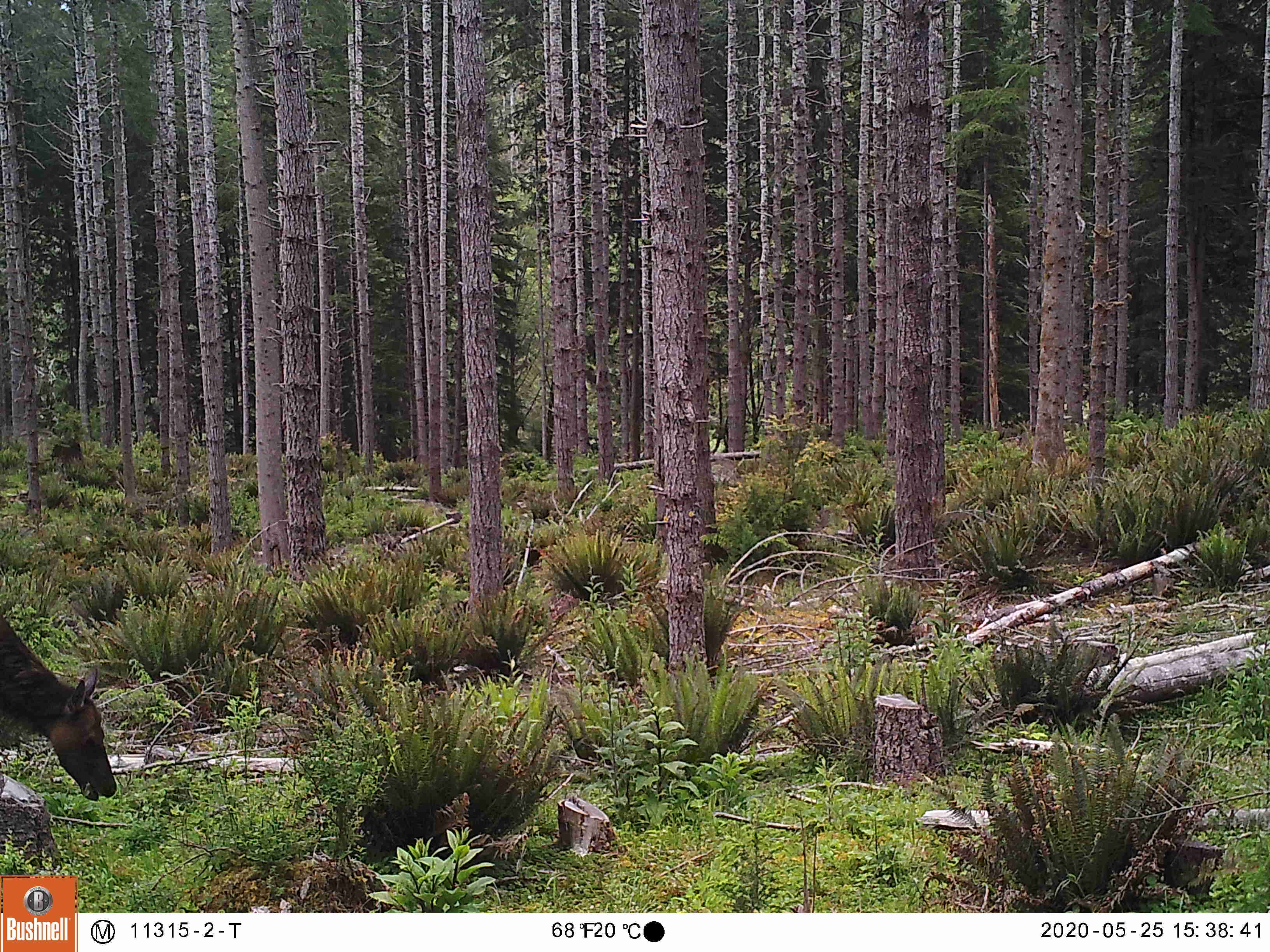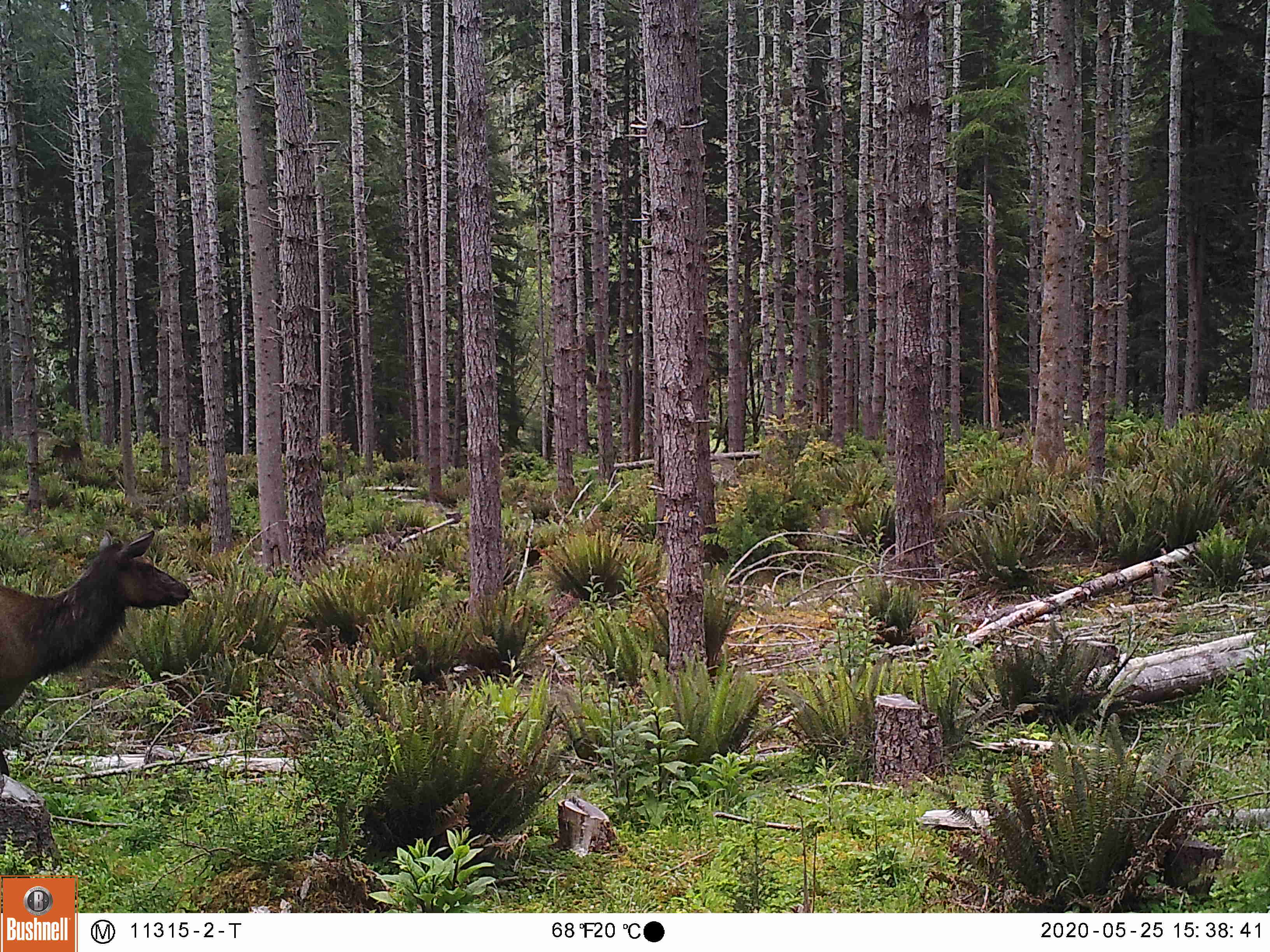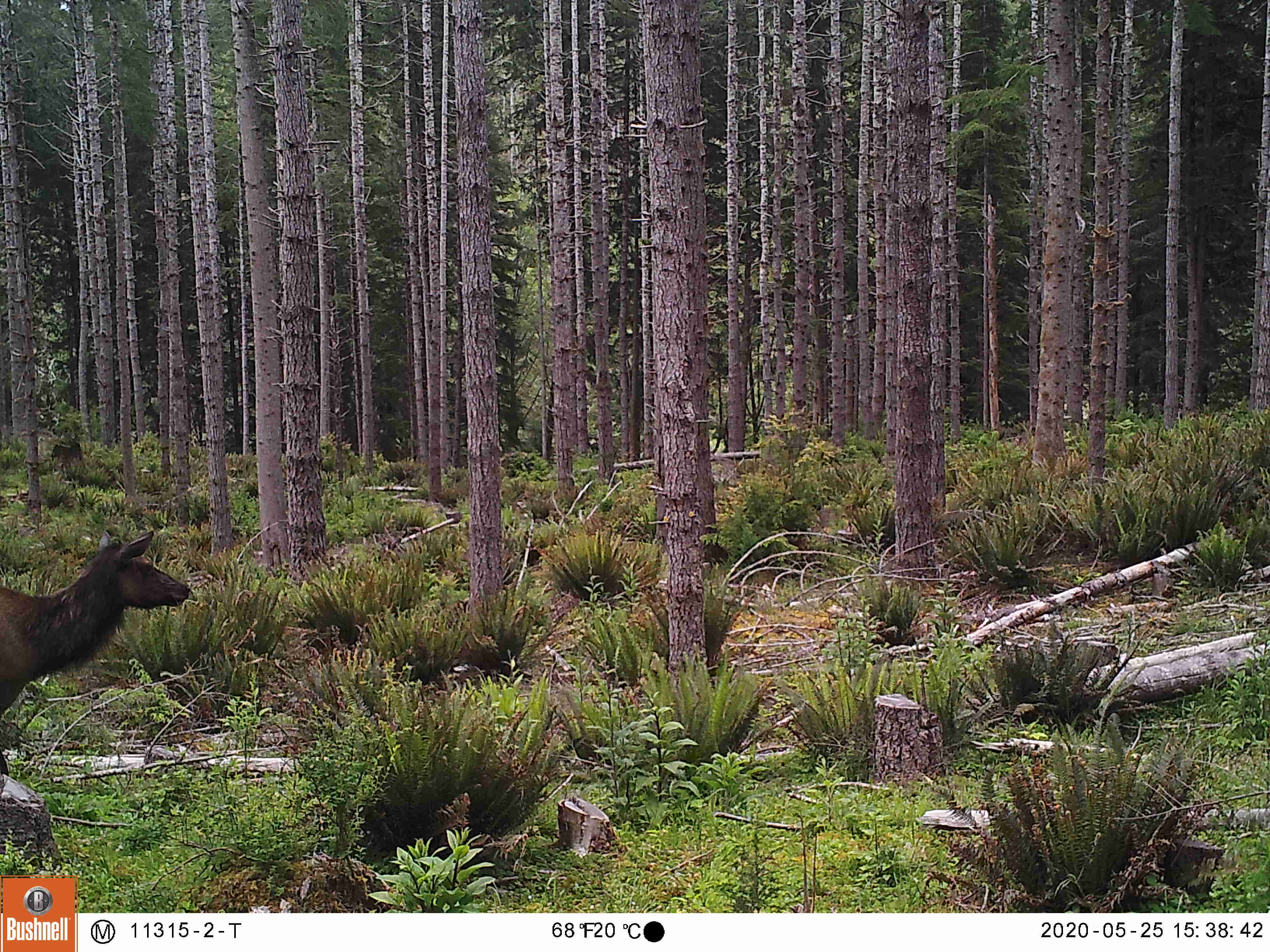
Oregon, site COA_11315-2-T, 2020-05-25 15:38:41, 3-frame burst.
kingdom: Animalia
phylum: Chordata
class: Mammalia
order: Artiodactyla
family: Cervidae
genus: Cervus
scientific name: Cervus canadensis roosevelti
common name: roosevelt elk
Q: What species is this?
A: Roosevelt elk (Cervus canadensis roosevelti).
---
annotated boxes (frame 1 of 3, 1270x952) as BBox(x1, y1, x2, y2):
roosevelt elk: BBox(3, 607, 124, 807)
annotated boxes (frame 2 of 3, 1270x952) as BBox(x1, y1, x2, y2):
roosevelt elk: BBox(5, 514, 195, 719)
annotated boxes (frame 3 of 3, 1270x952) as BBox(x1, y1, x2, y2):
roosevelt elk: BBox(0, 516, 190, 776)